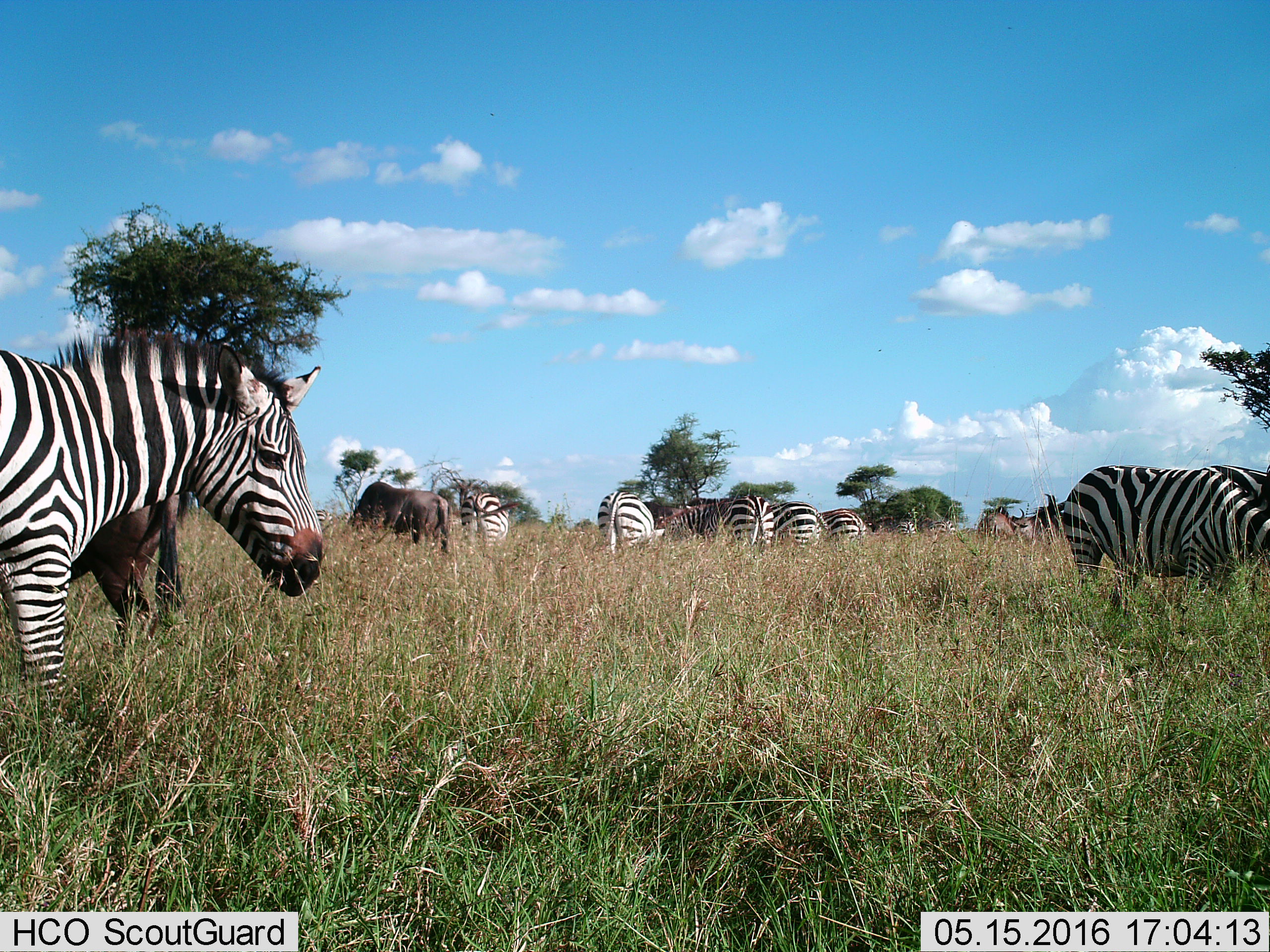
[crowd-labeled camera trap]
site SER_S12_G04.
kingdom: Animalia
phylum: Chordata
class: Mammalia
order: Artiodactyla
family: Bovidae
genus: Connochaetes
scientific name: Connochaetes taurinus taurinus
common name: blue wildebeest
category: wildebeestblue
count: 5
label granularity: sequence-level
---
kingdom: Animalia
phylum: Chordata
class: Mammalia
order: Perissodactyla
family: Equidae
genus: Equus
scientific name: Equus quagga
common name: plains zebra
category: zebraplains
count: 9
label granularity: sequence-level